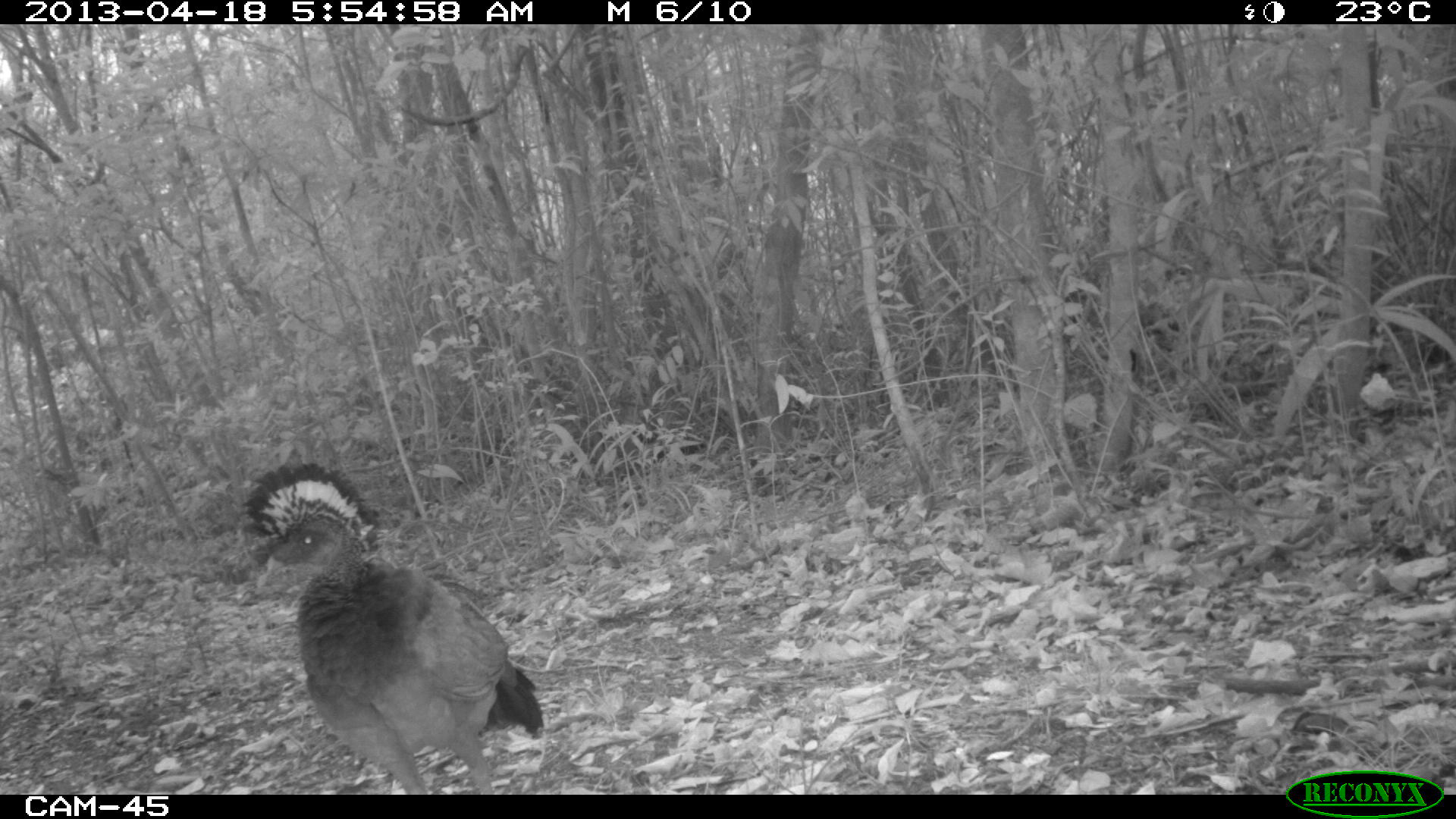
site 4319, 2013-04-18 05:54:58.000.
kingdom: Animalia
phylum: Chordata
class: Aves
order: Galliformes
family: Cracidae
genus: Crax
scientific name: Crax rubra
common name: great curassow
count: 1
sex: female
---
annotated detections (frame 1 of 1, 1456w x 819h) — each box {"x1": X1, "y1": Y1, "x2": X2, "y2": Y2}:
crax rubra: {"x1": 239, "y1": 460, "x2": 545, "y2": 793}